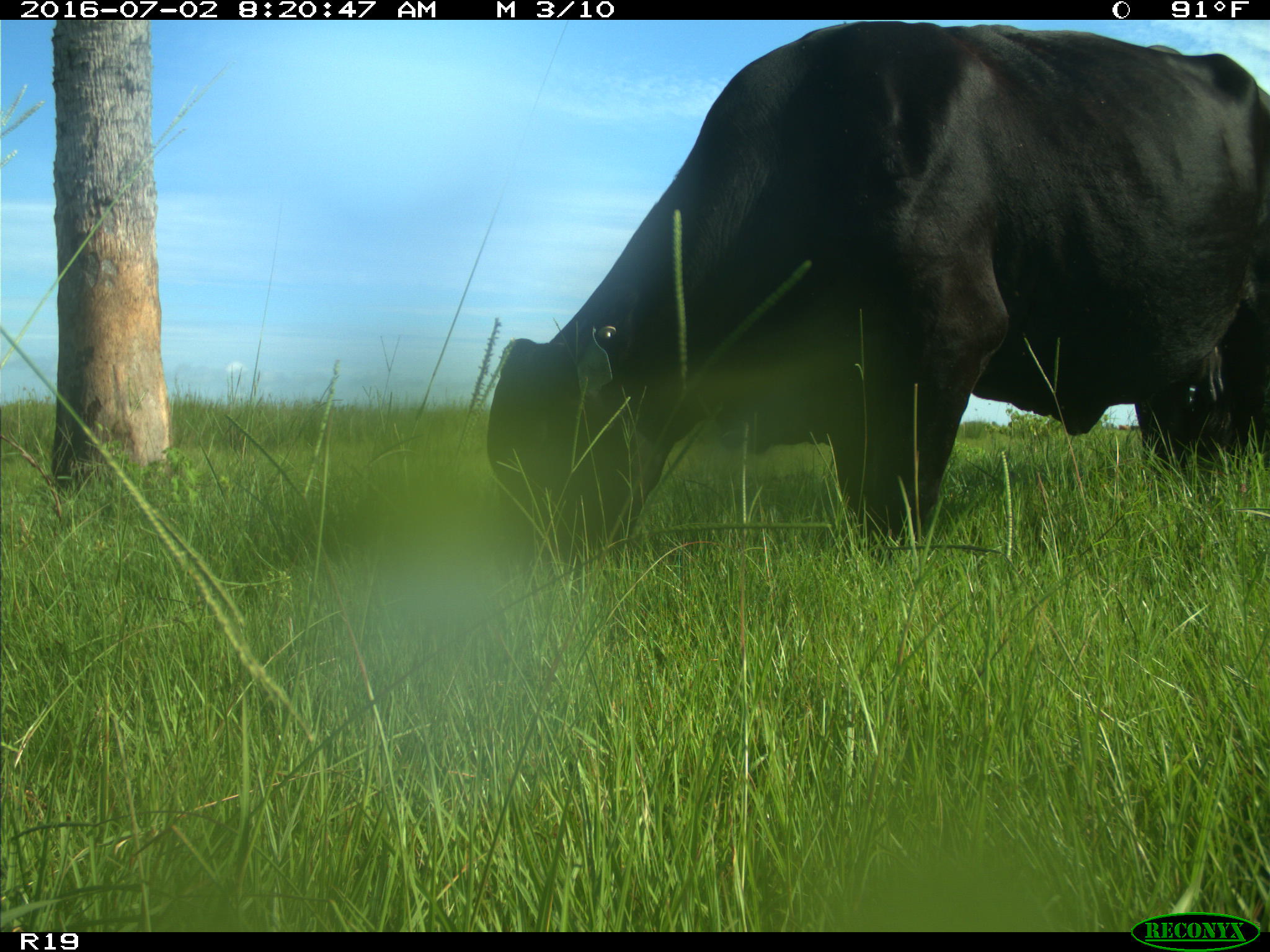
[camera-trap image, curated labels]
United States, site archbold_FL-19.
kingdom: Animalia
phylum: Chordata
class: Mammalia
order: Artiodactyla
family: Bovidae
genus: Bos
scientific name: Bos taurus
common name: domestic cow